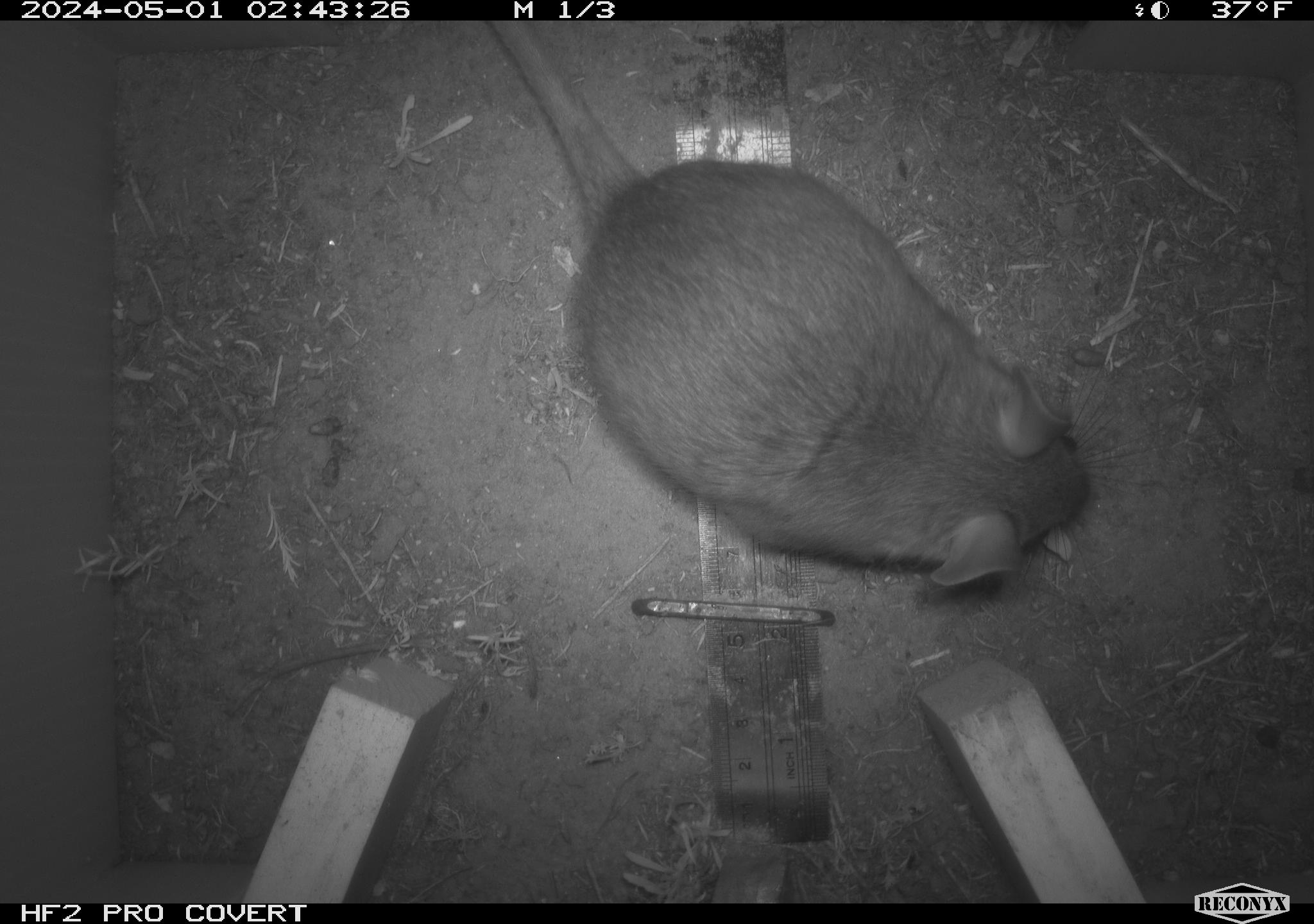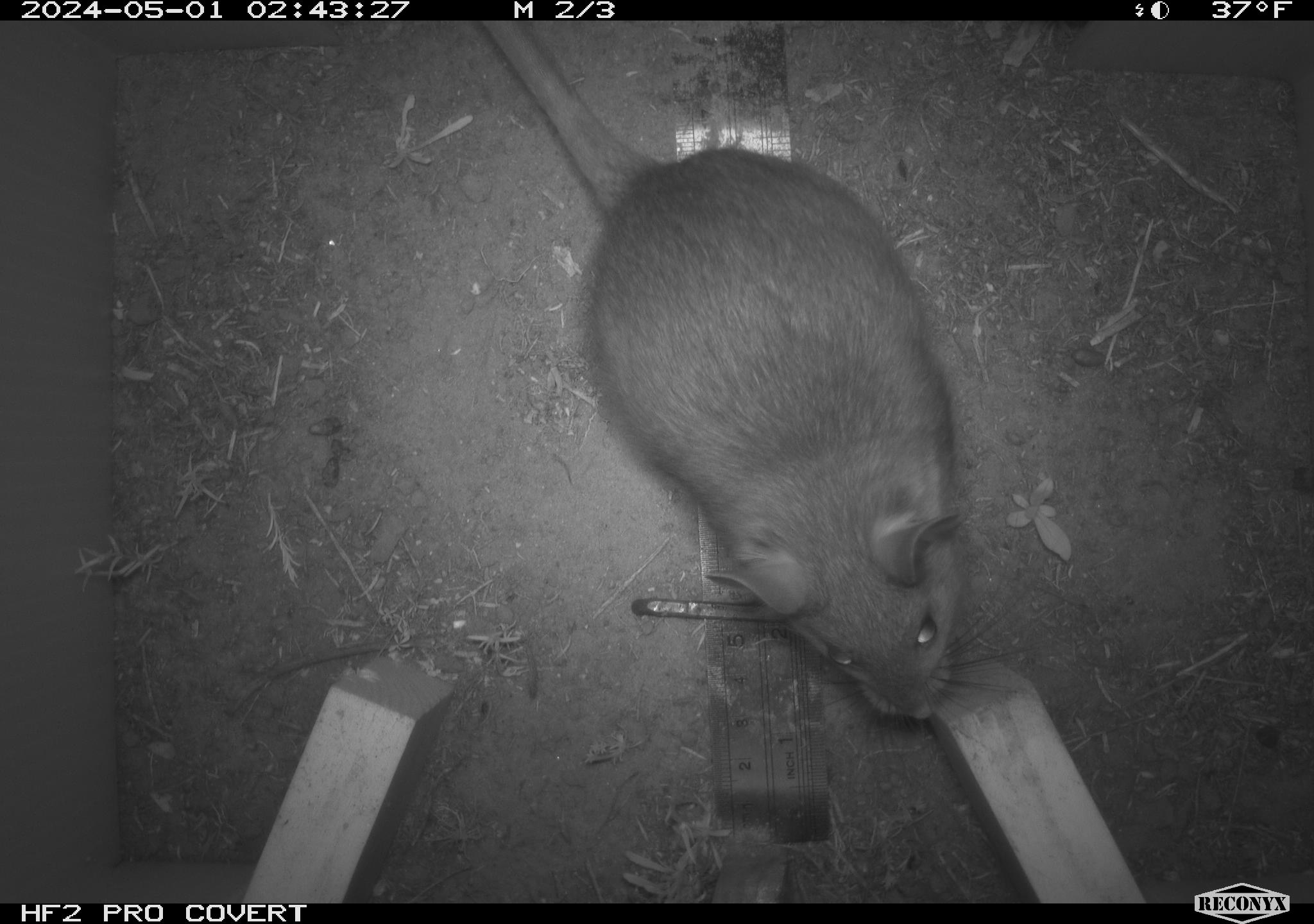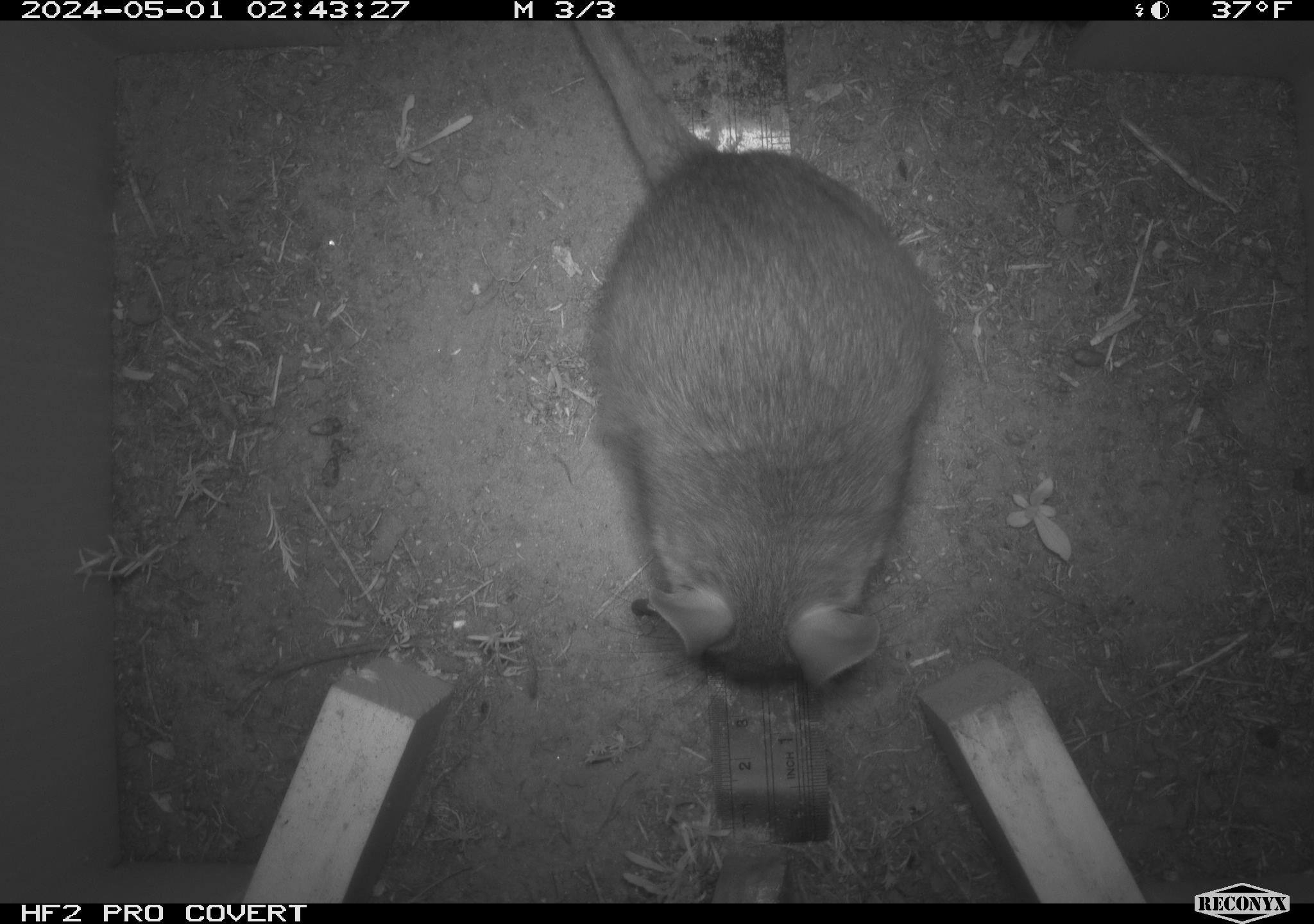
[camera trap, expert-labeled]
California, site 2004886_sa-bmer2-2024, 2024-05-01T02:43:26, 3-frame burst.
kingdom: Animalia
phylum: Chordata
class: Mammalia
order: Rodentia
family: Cricetidae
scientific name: Cricetidae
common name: hamsters, voles, lemmings, and allies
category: cricetidae family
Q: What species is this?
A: Cricetidae family (hamsters, voles, lemmings, and allies) (Cricetidae).